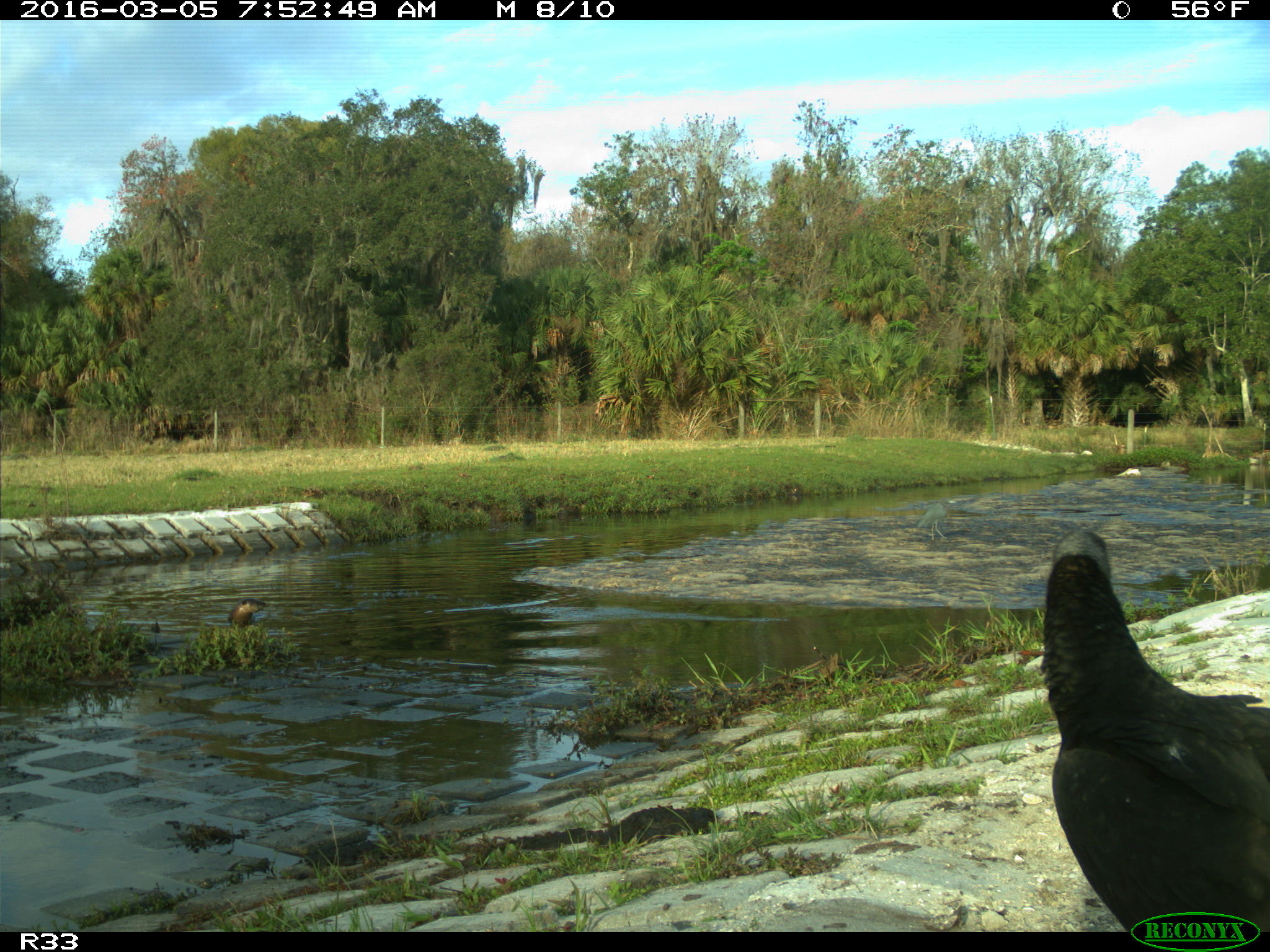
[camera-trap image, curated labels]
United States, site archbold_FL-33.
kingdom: Animalia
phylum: Chordata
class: Aves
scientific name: Aves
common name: birds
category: unidentified bird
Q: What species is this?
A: Unidentified bird (birds) (Aves).